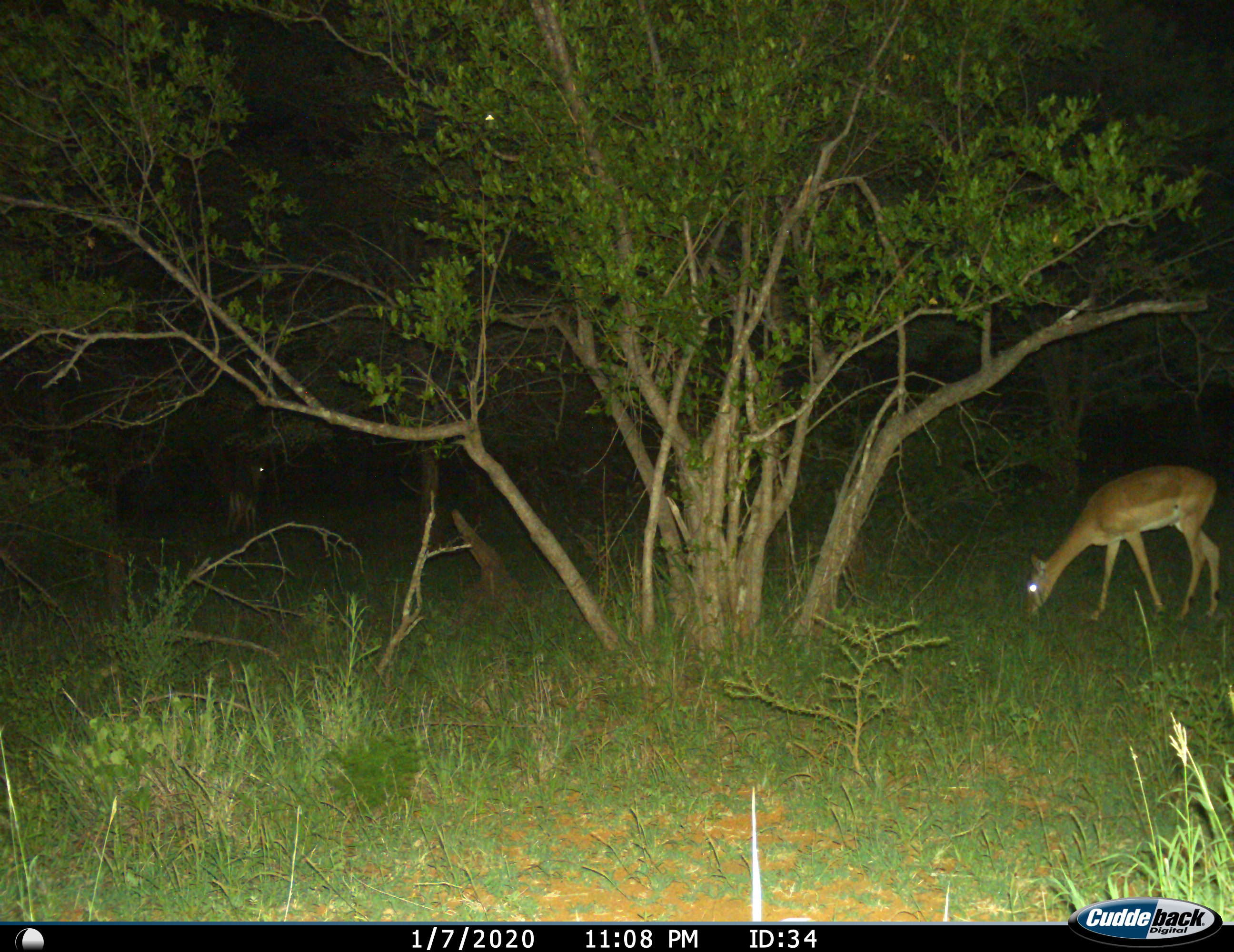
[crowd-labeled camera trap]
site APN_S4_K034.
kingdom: Animalia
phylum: Chordata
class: Mammalia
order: Artiodactyla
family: Bovidae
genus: Aepyceros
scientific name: Aepyceros melampus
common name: impala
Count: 1.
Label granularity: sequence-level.